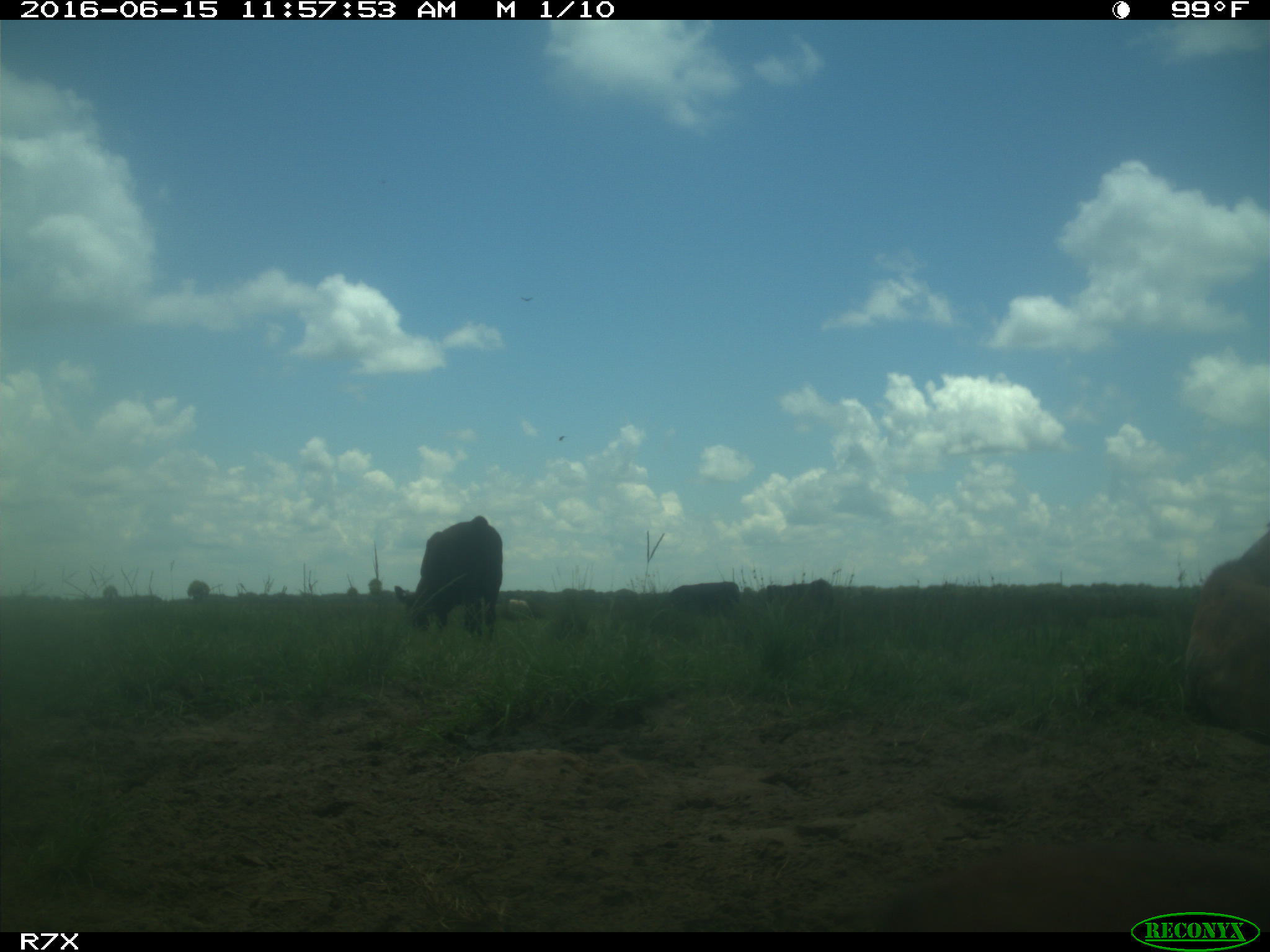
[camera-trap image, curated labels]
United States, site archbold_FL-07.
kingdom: Animalia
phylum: Chordata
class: Mammalia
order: Artiodactyla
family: Bovidae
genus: Bos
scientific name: Bos taurus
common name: domestic cow